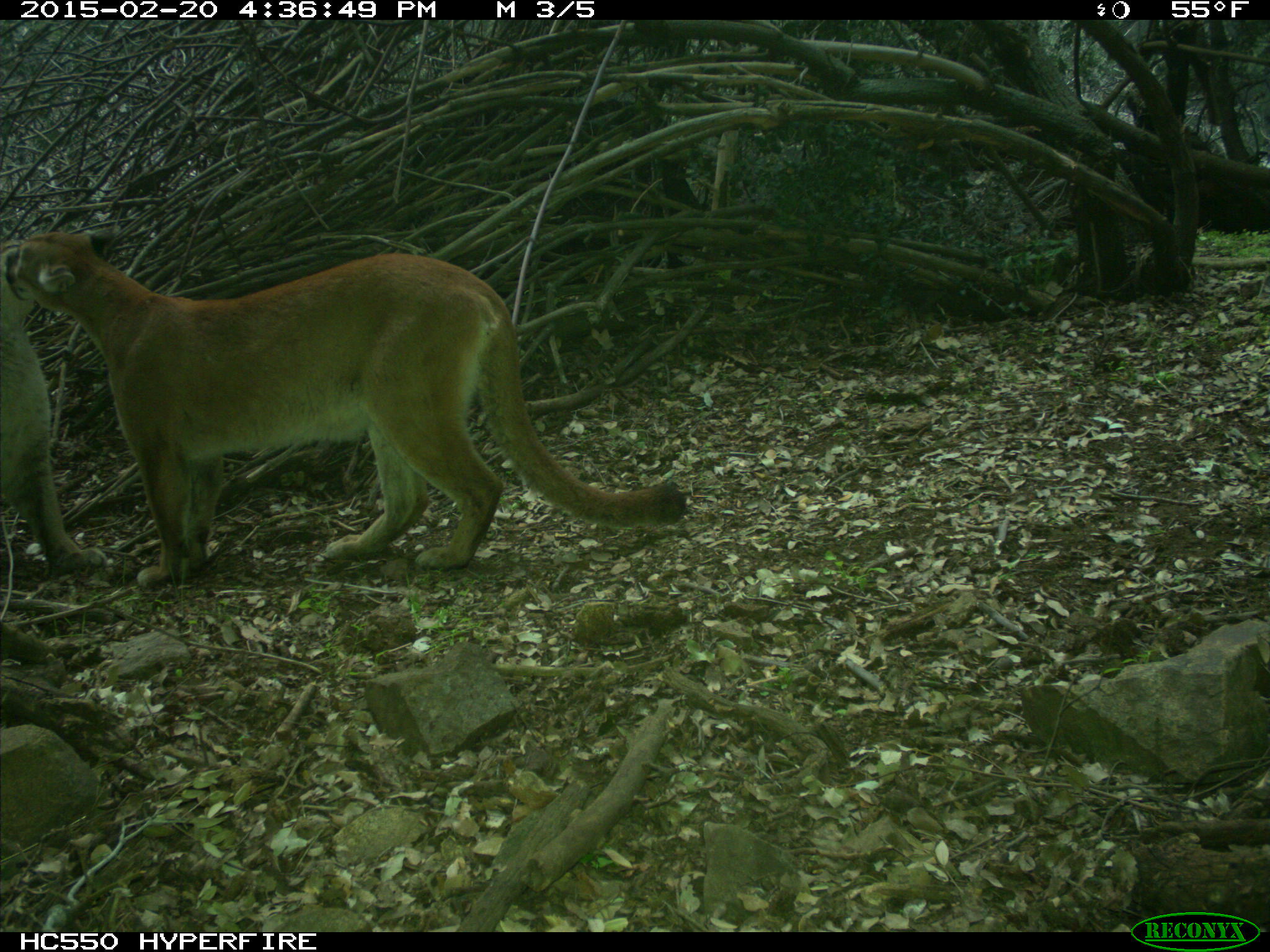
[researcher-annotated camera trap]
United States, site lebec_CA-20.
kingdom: Animalia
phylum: Chordata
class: Mammalia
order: Carnivora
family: Felidae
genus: Puma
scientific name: Puma concolor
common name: mountain lion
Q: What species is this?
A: Puma concolor (mountain lion).